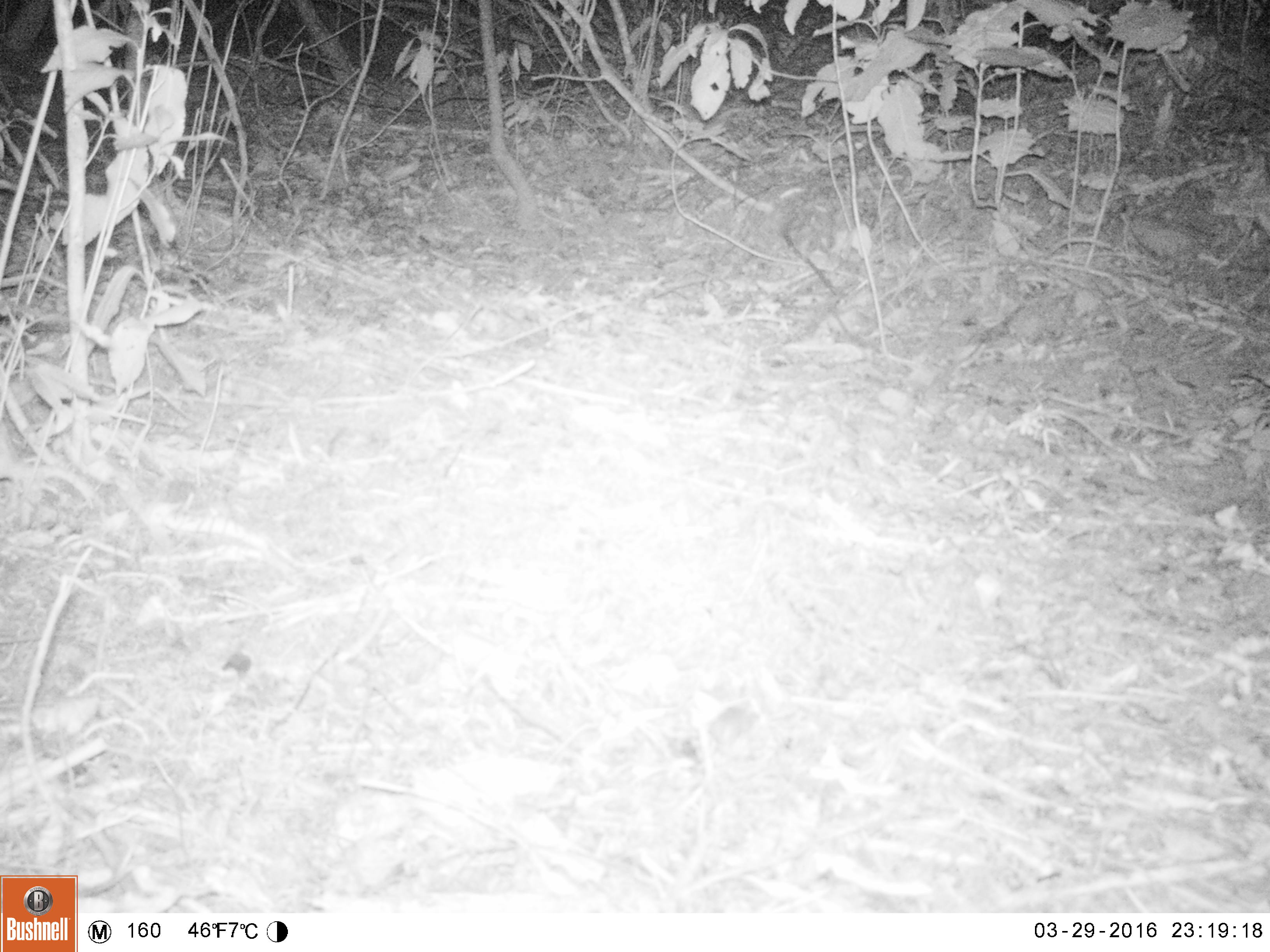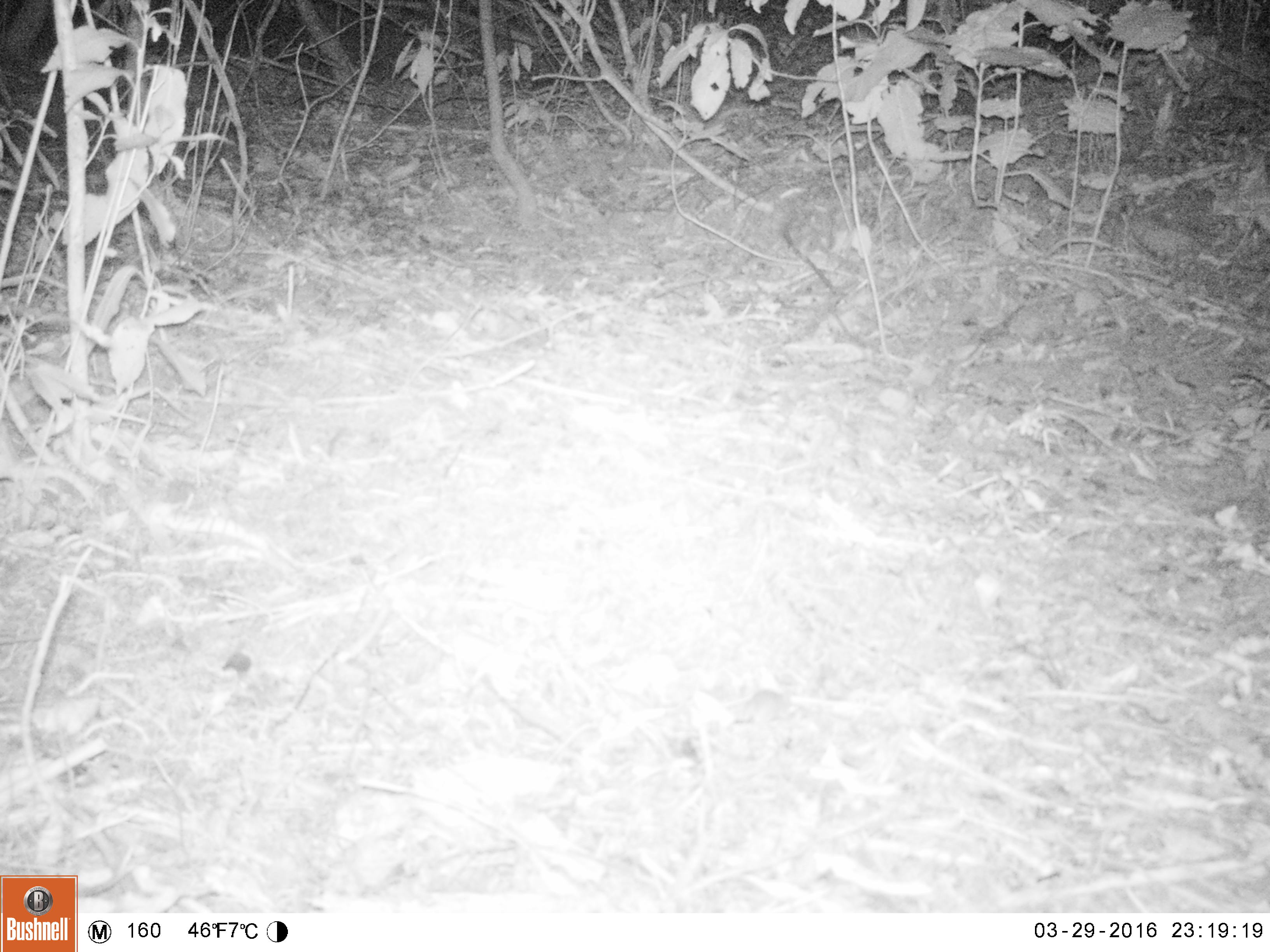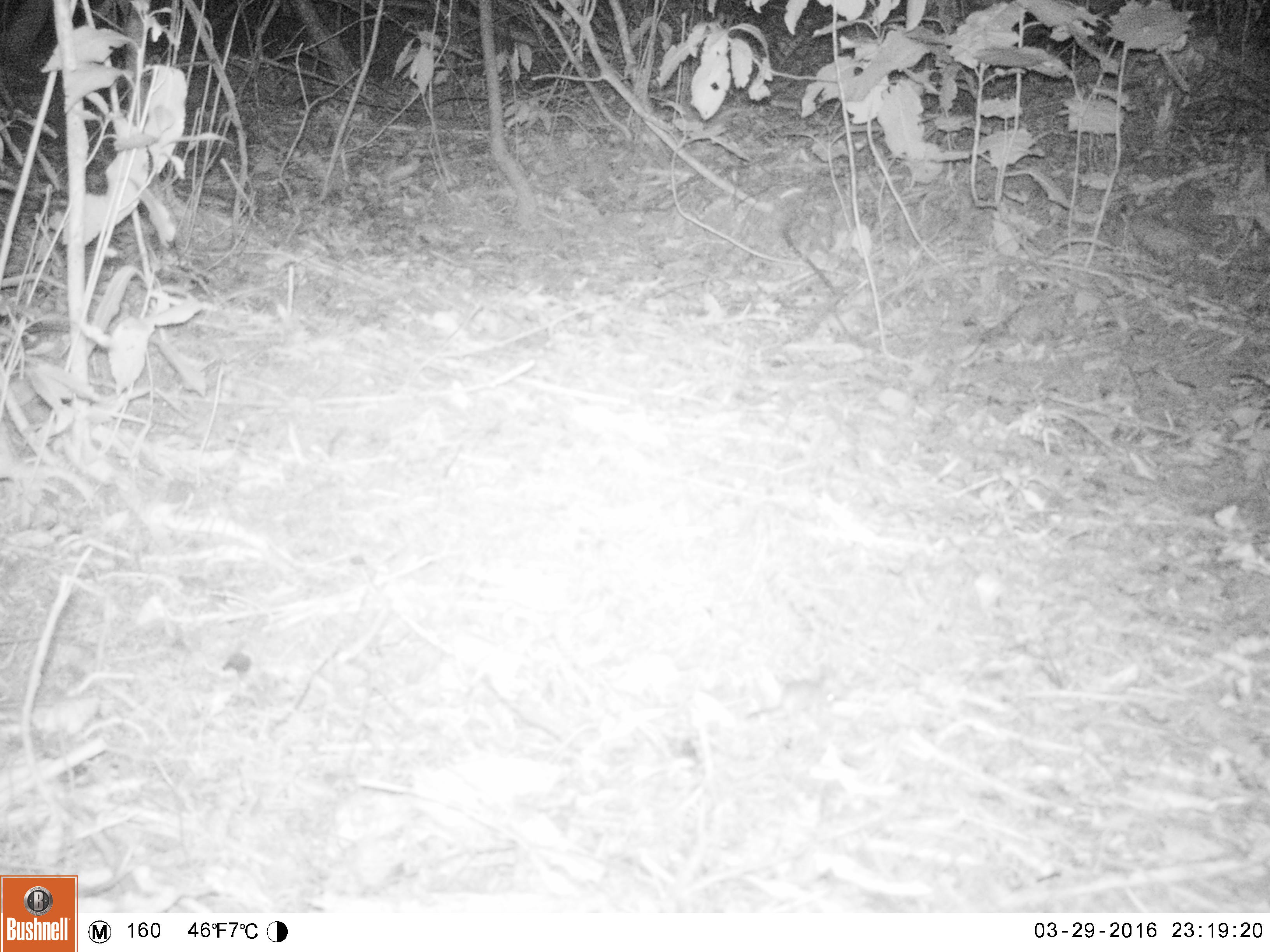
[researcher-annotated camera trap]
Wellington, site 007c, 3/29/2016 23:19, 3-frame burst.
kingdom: Animalia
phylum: Chordata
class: Mammalia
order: Rodentia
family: Muridae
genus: Mus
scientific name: Mus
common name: mouse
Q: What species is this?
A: Mouse (Mus).